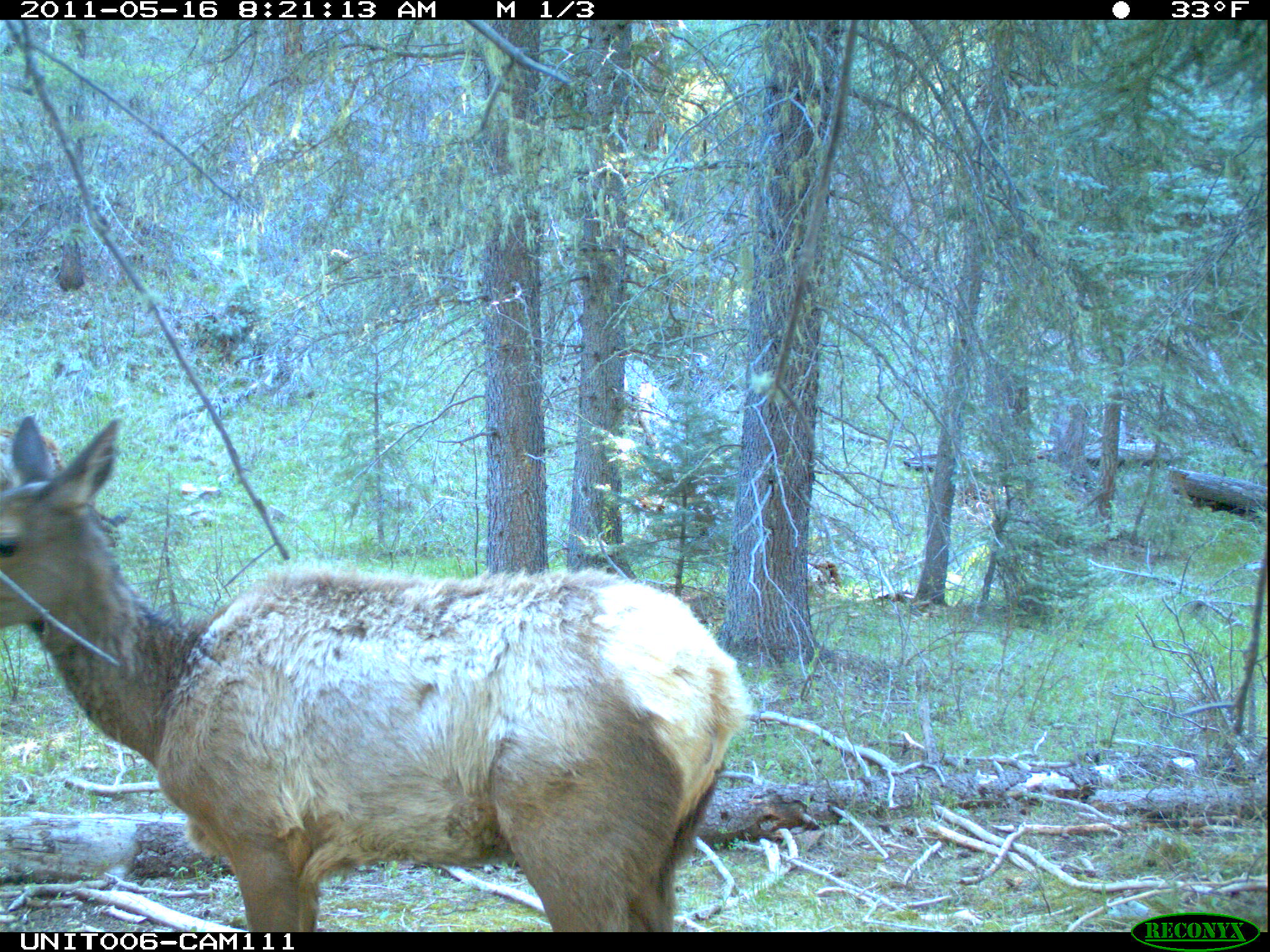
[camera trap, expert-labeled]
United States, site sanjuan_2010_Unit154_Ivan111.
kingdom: Animalia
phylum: Chordata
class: Mammalia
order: Artiodactyla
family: Cervidae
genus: Cervus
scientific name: Cervus elaphus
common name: red deer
Cervus elaphus (red deer).